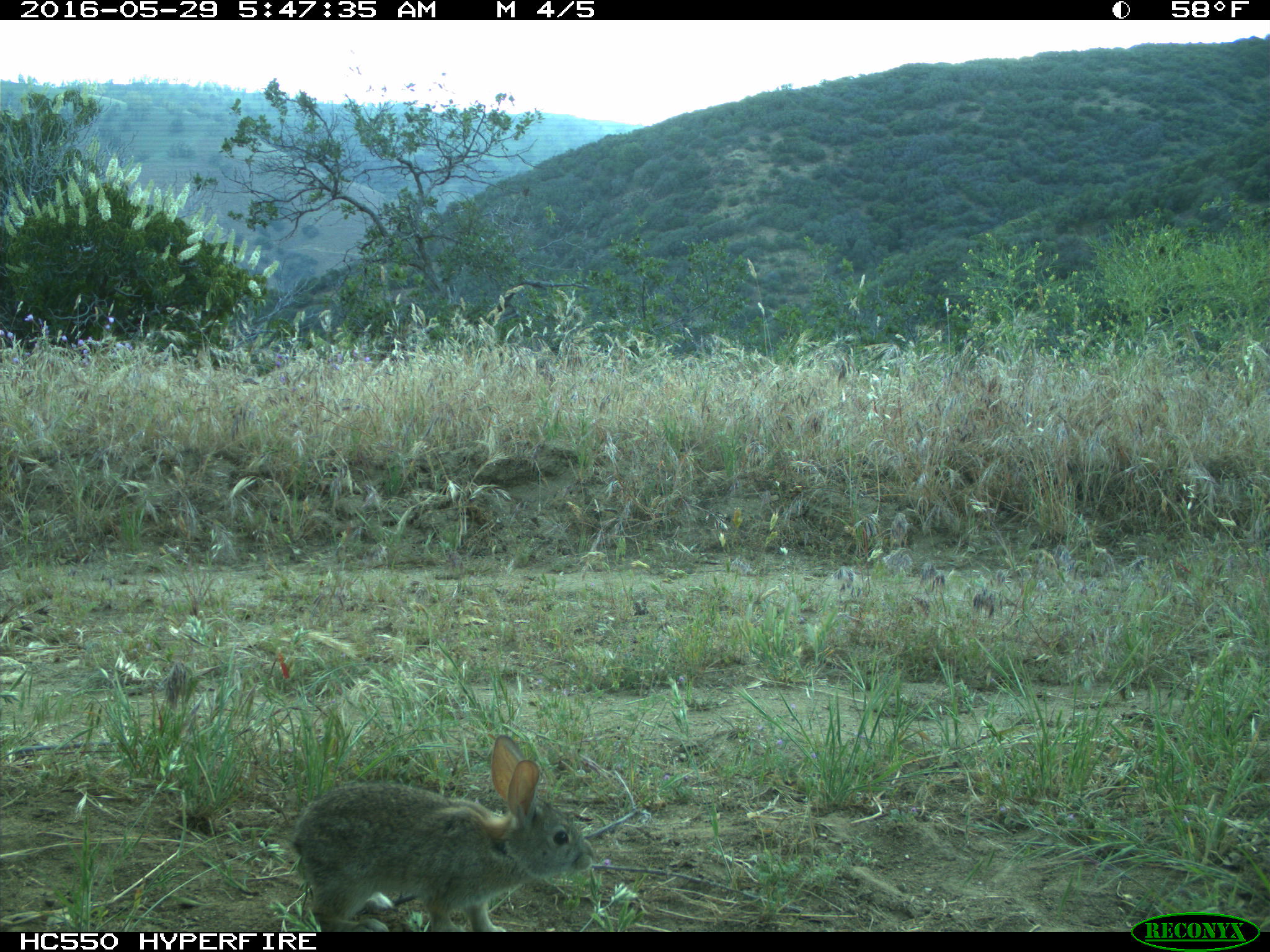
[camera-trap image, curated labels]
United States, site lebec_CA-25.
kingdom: Animalia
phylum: Chordata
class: Mammalia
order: Lagomorpha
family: Leporidae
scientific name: Leporidae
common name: rabbits and hares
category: unidentified rabbit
Unidentified rabbit (rabbits and hares) (Leporidae).